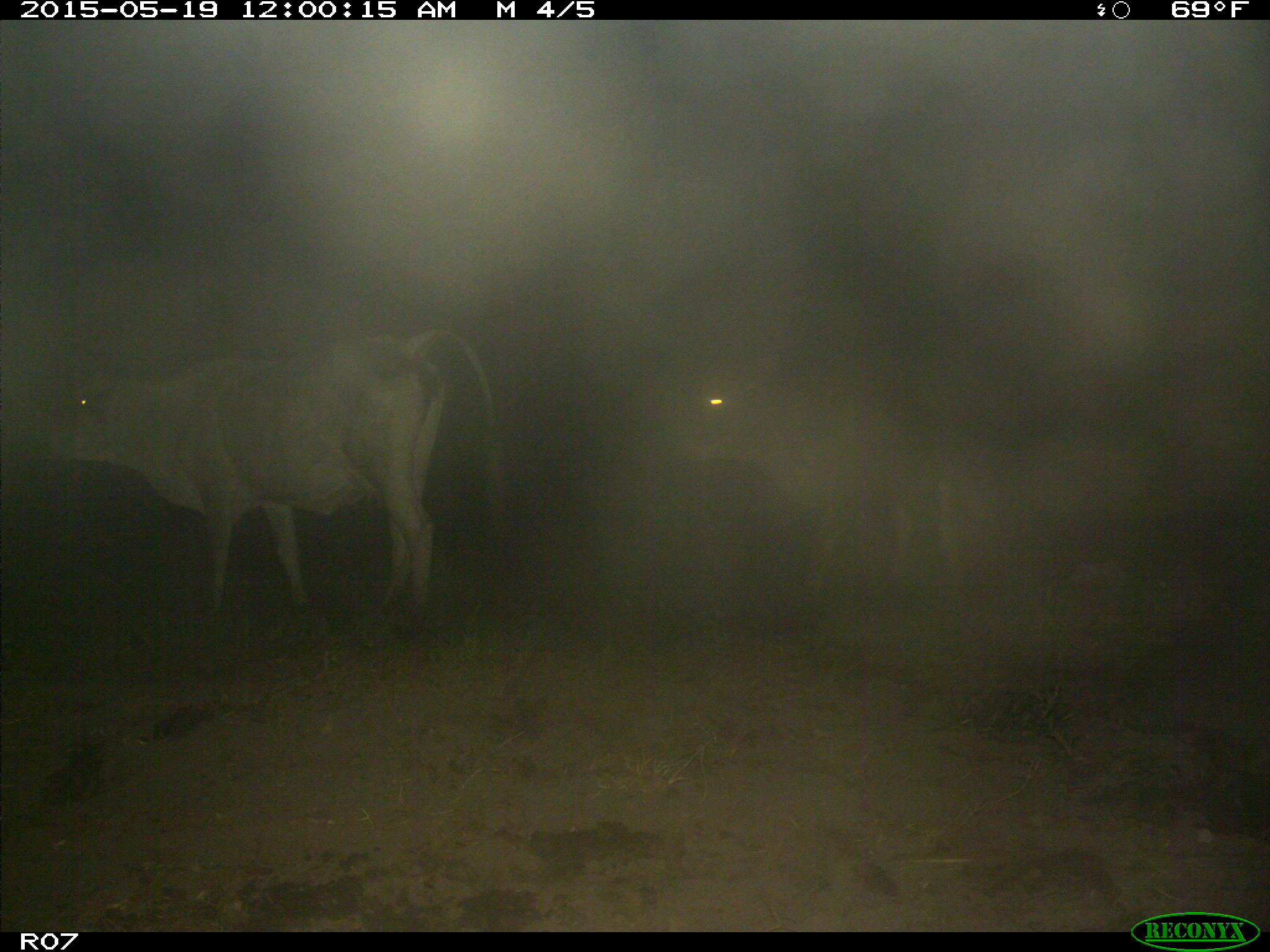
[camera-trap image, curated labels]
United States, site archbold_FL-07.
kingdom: Animalia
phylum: Chordata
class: Mammalia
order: Artiodactyla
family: Bovidae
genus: Bos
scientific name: Bos taurus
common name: domestic cow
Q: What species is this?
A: Bos taurus (domestic cow).